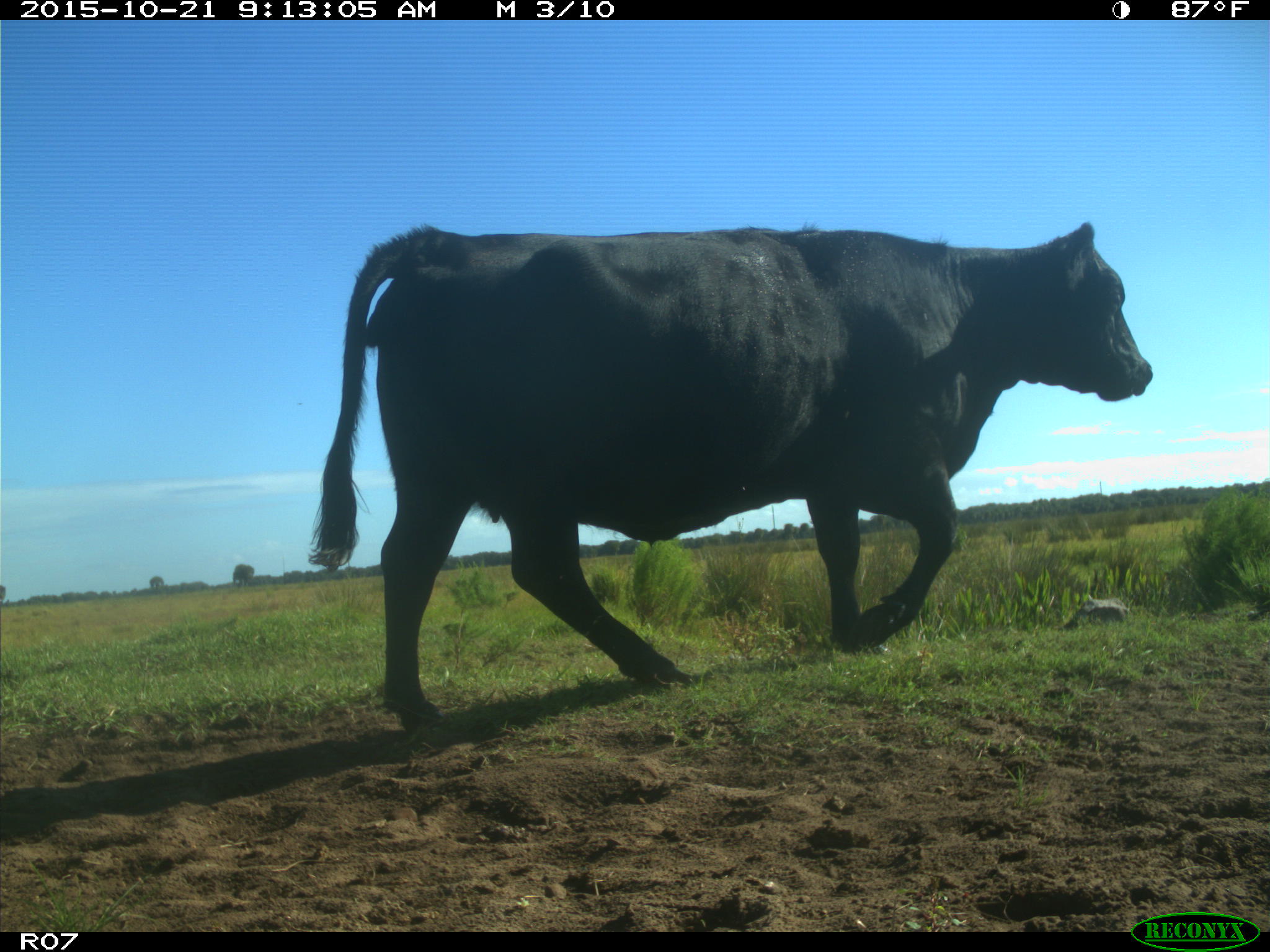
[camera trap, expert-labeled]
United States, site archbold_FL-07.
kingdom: Animalia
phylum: Chordata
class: Mammalia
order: Artiodactyla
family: Bovidae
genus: Bos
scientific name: Bos taurus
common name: domestic cow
Bos taurus (domestic cow).